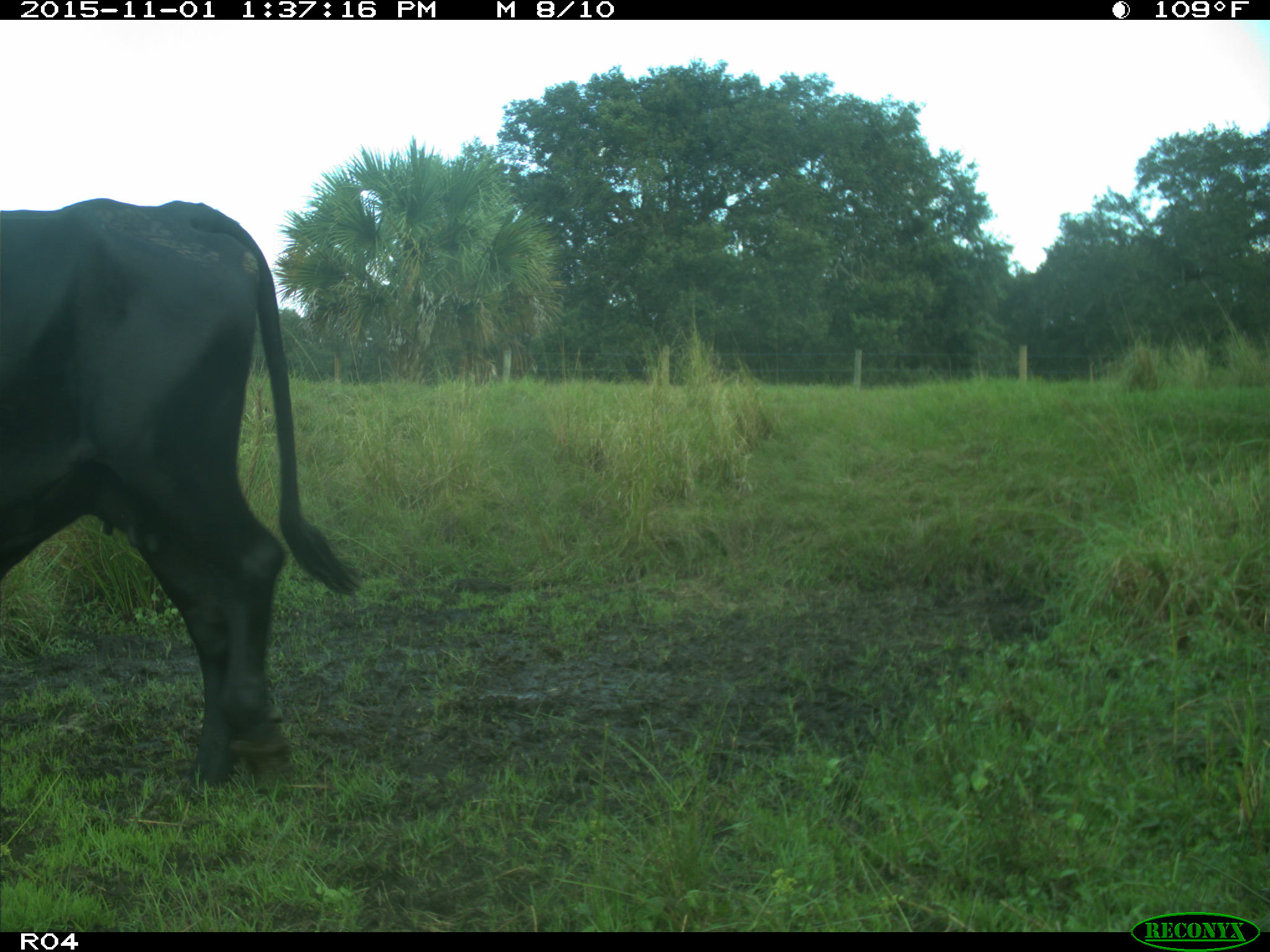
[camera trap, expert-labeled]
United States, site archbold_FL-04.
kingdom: Animalia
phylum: Chordata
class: Mammalia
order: Artiodactyla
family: Bovidae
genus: Bos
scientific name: Bos taurus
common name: domestic cow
Bos taurus (domestic cow).